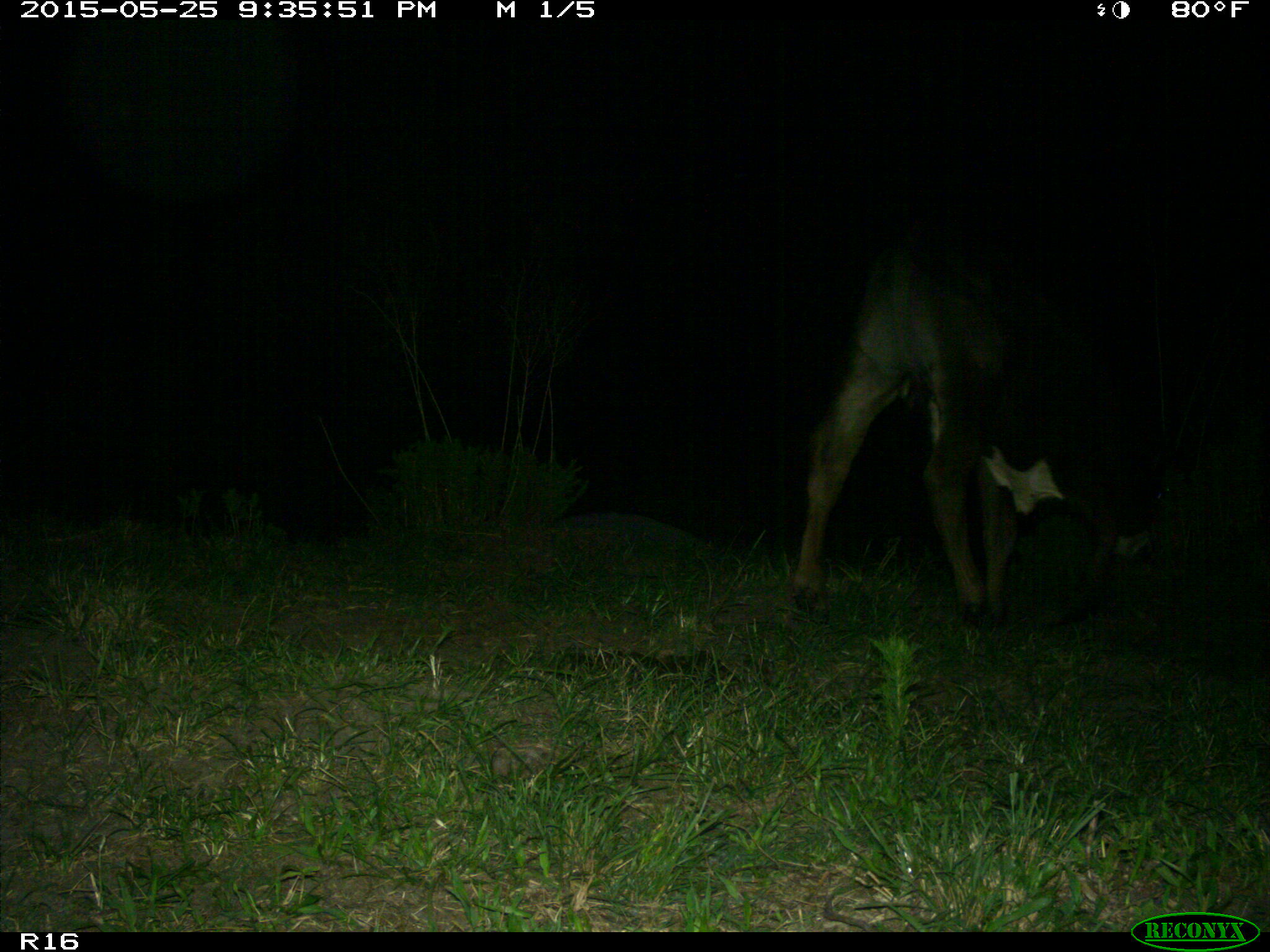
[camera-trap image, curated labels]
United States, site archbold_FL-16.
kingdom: Animalia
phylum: Chordata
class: Mammalia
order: Artiodactyla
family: Bovidae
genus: Bos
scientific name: Bos taurus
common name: domestic cow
Bos taurus (domestic cow).